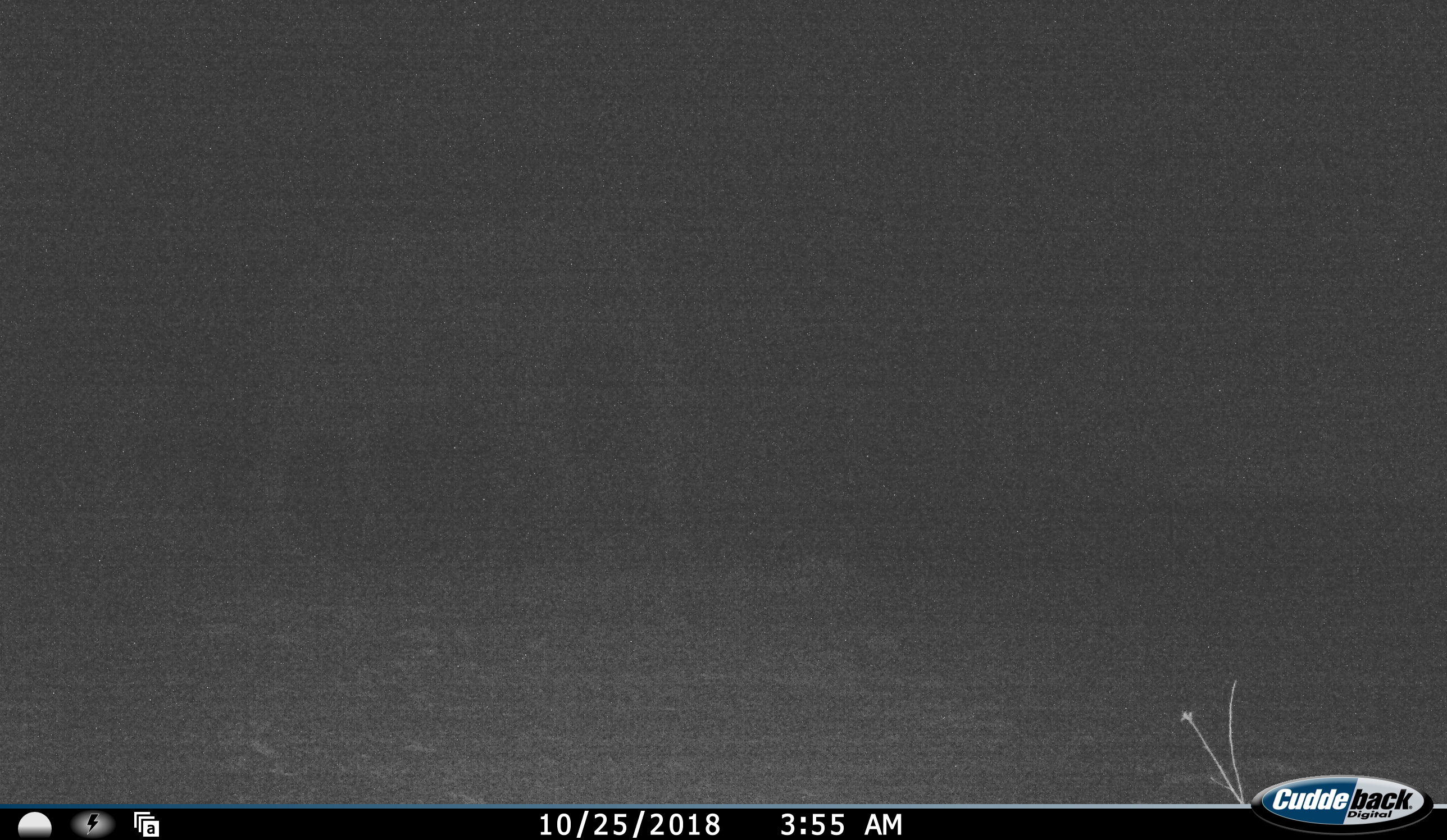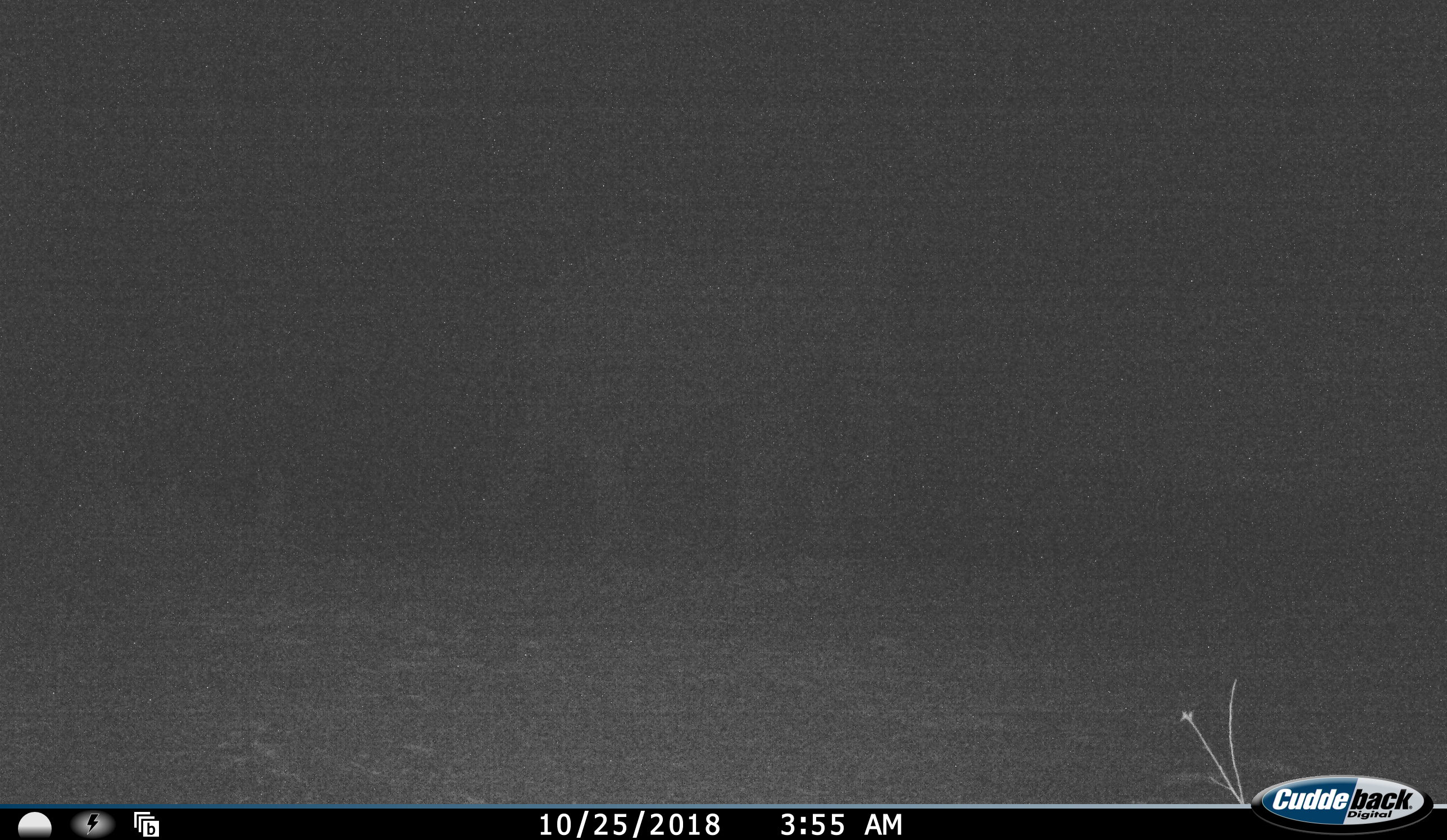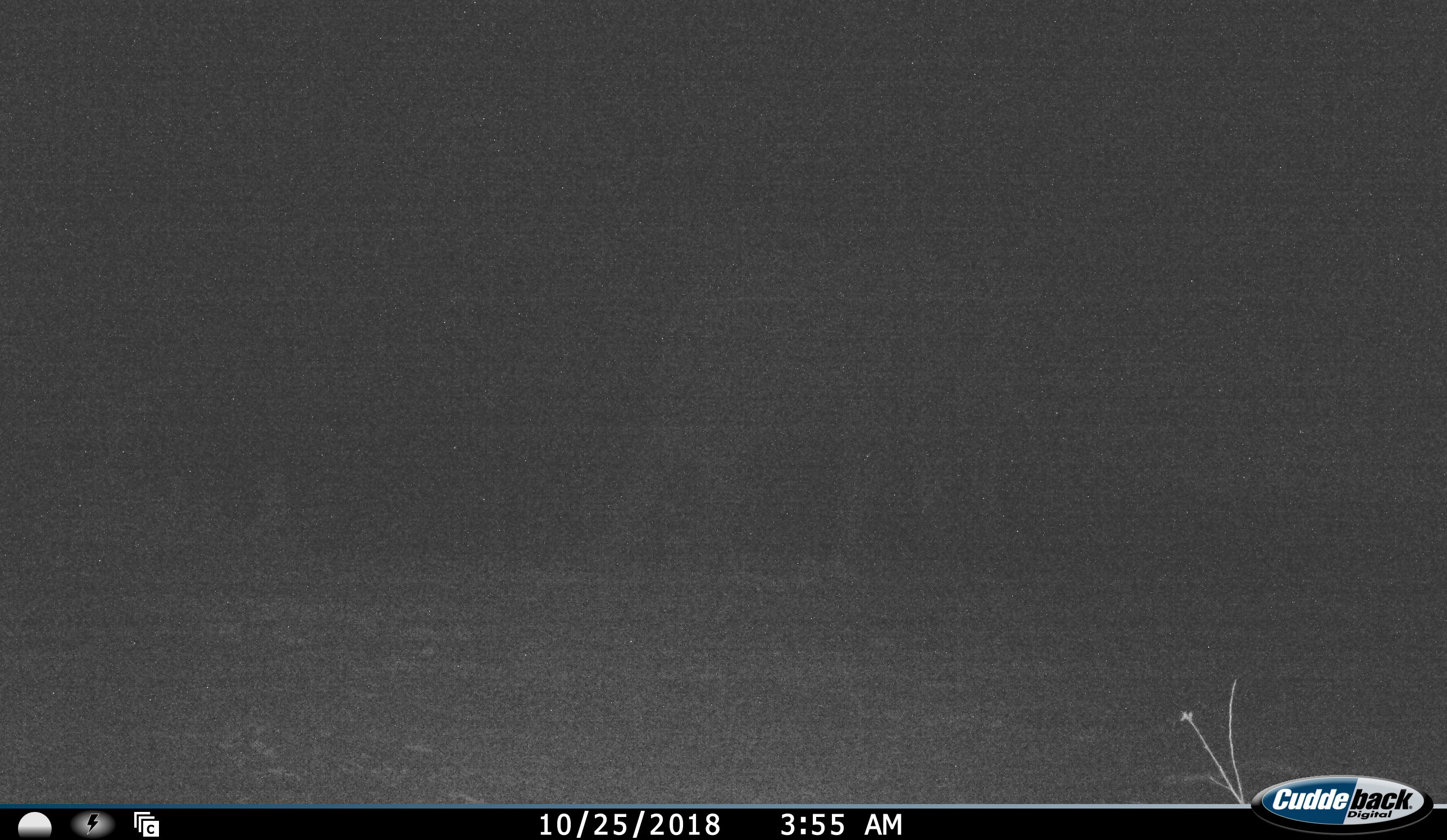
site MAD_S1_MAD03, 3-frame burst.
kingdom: Animalia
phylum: Chordata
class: Mammalia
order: Proboscidea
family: Elephantidae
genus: Loxodonta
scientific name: Loxodonta africana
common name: african bush elephant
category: elephant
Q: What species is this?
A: Elephant (african bush elephant) (Loxodonta africana).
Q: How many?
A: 1.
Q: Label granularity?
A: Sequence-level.